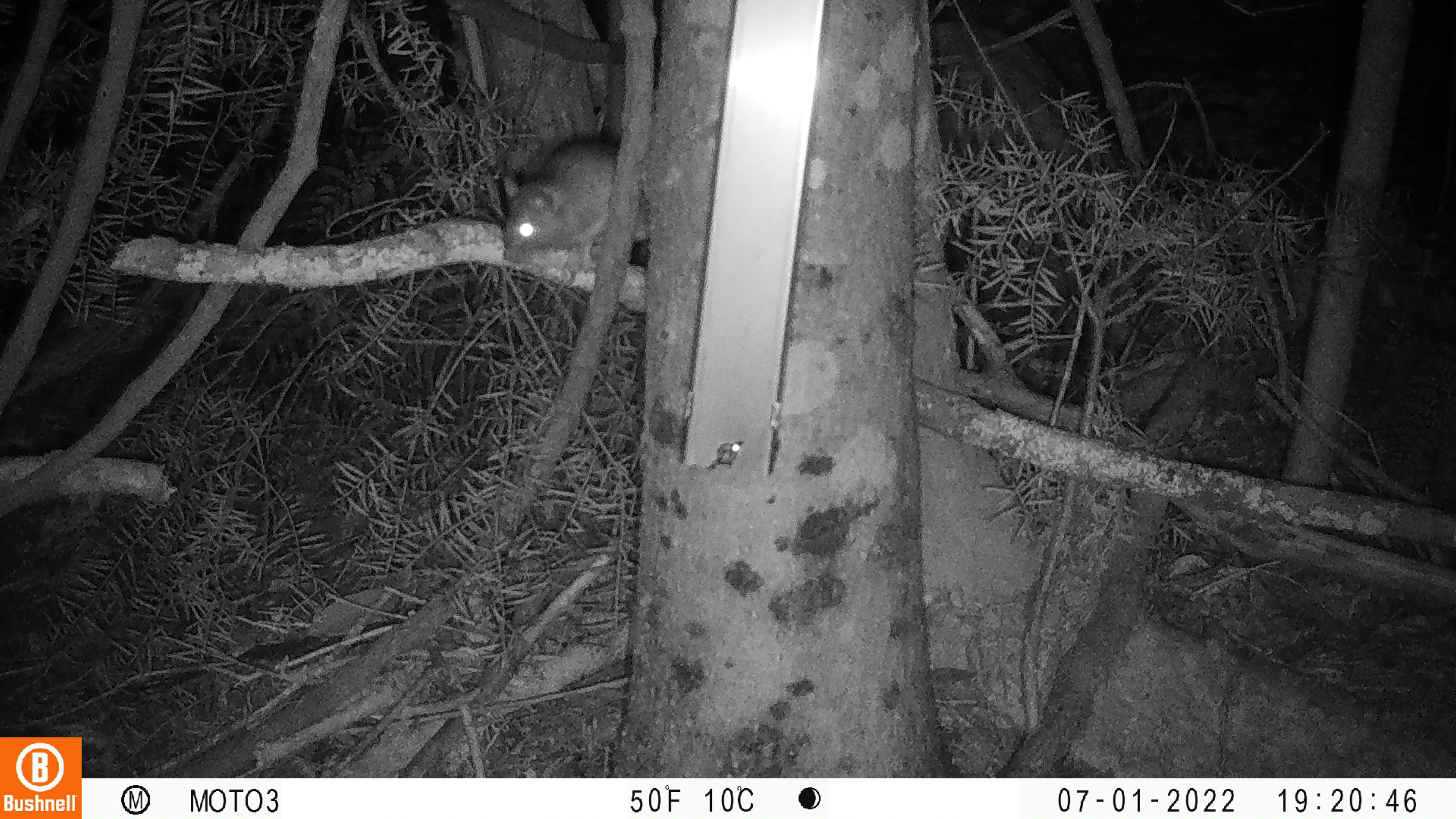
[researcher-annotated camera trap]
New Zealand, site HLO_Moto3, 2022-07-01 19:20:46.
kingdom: Animalia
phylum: Chordata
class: Mammalia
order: Rodentia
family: Muridae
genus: Rattus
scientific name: Rattus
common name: rat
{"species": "rat (Rattus)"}